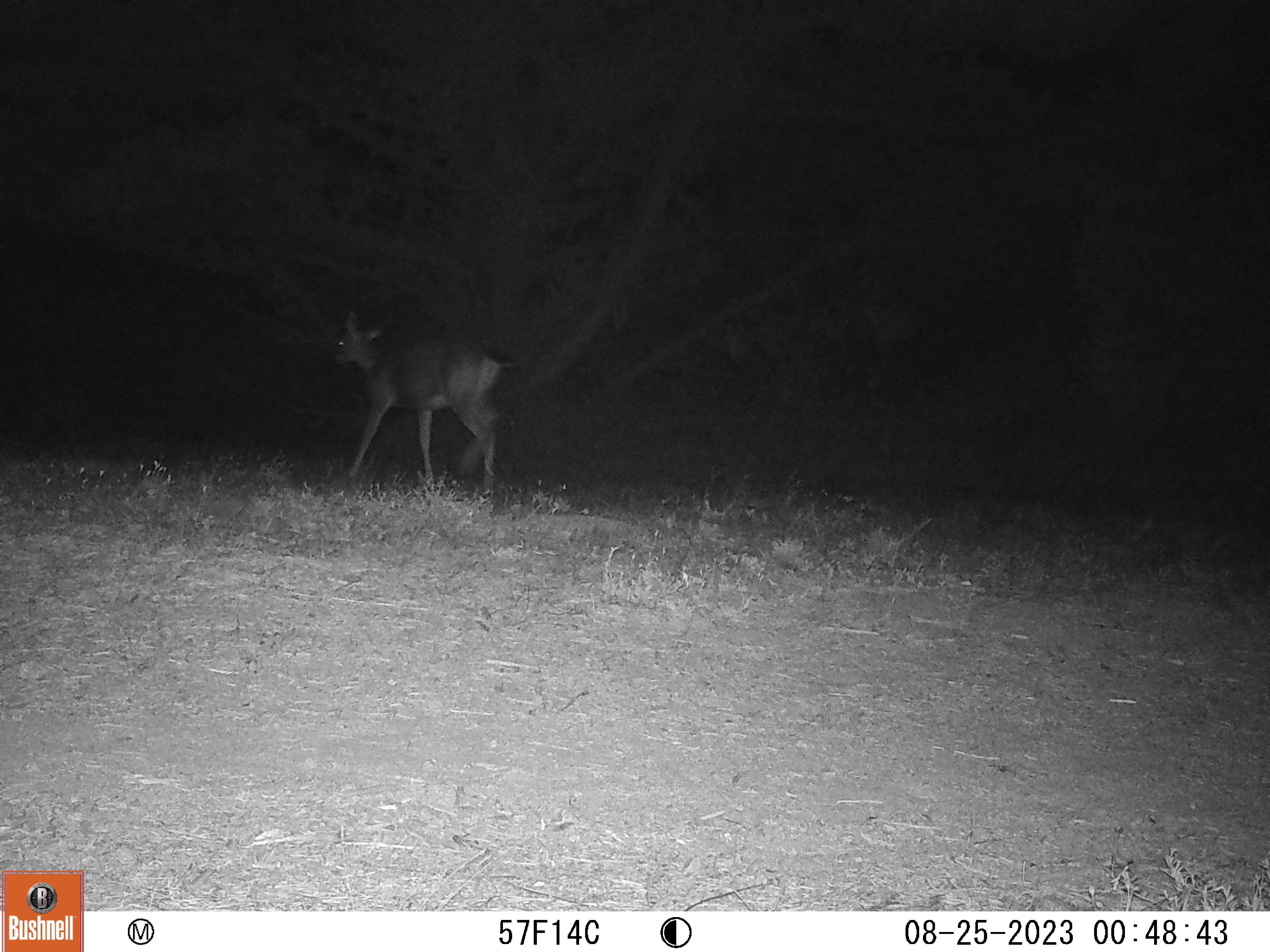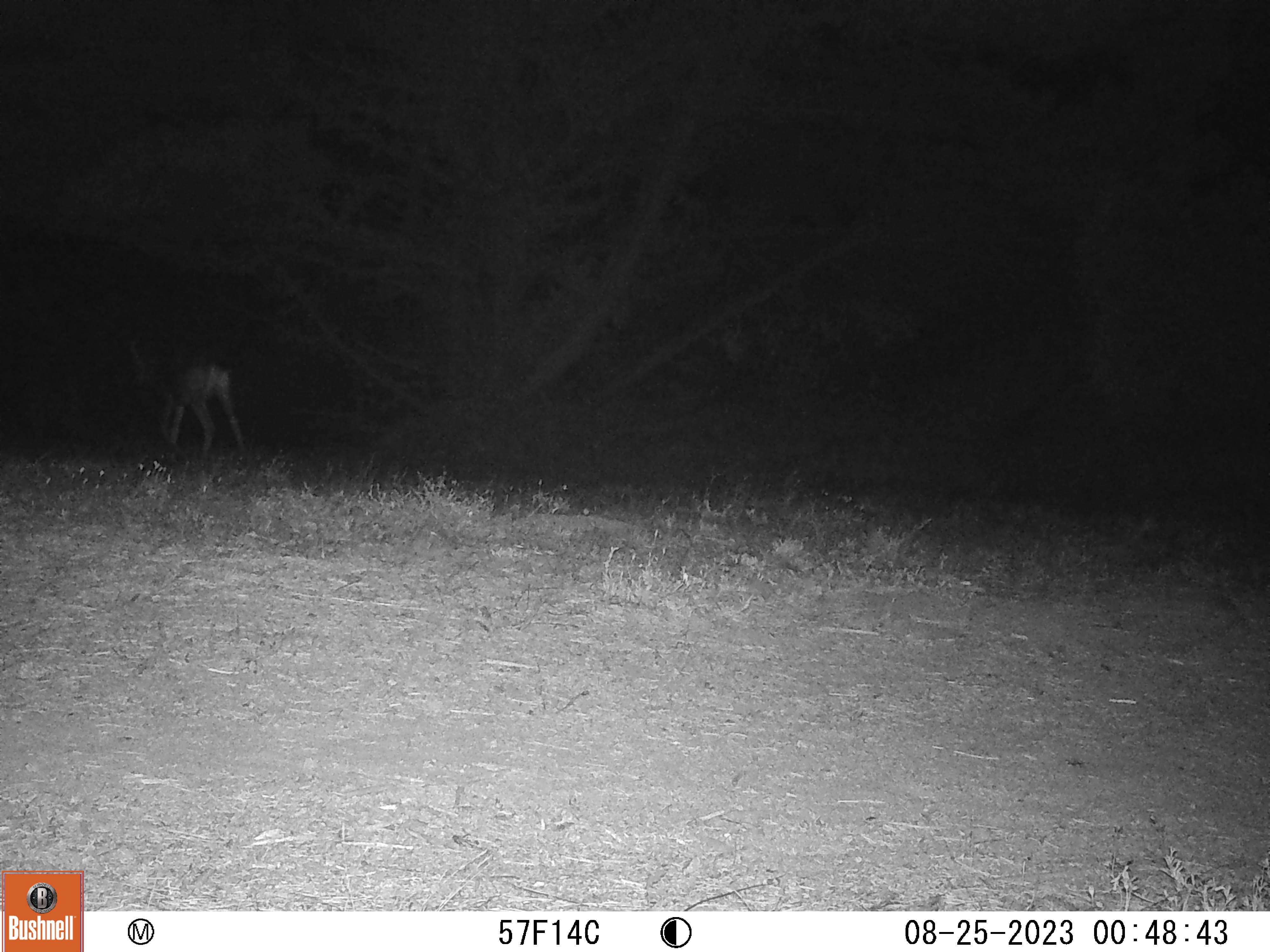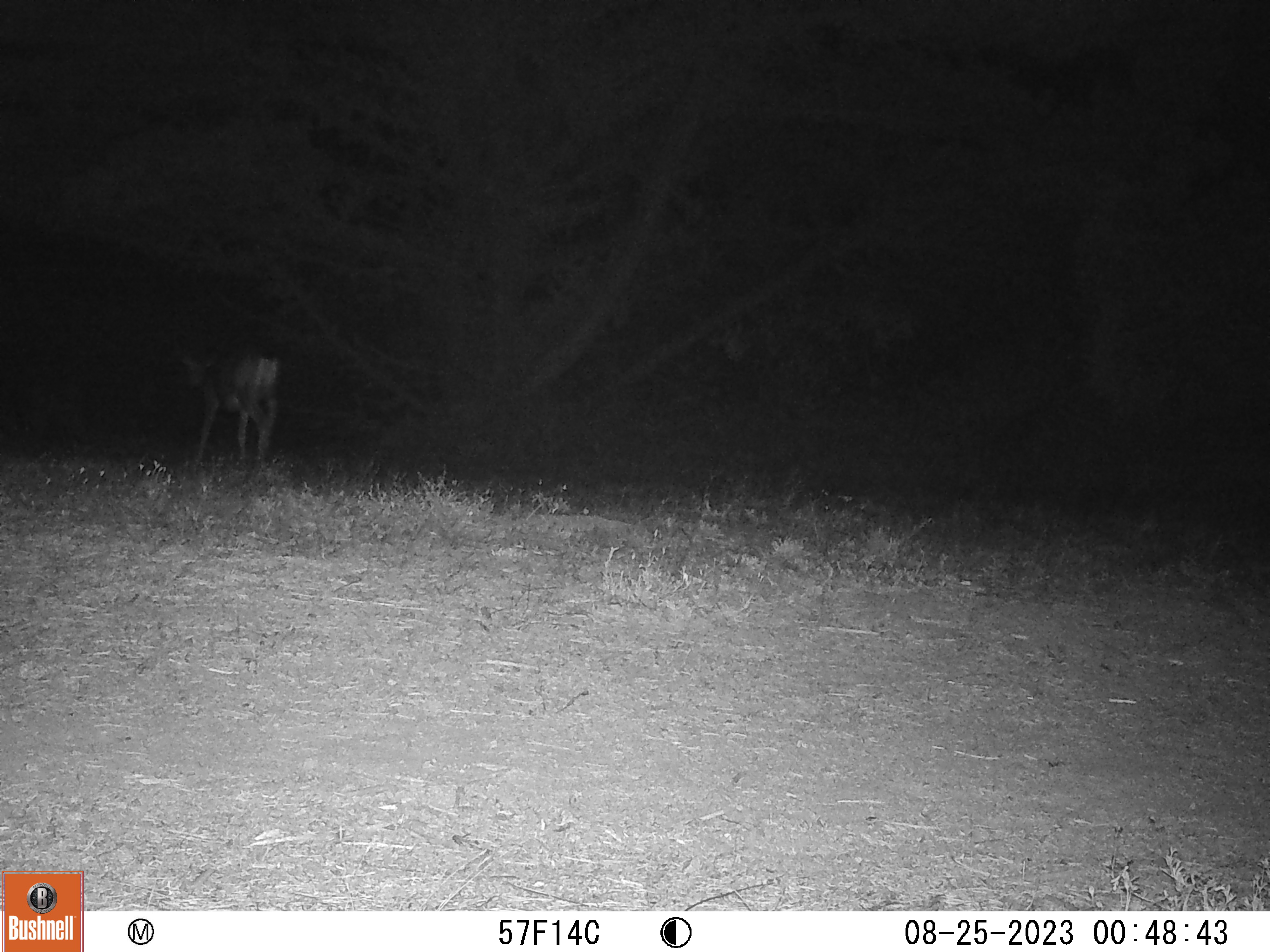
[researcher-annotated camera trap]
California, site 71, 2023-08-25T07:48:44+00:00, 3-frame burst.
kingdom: Animalia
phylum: Chordata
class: Mammalia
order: Artiodactyla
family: Cervidae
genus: Odocoileus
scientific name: Odocoileus hemionus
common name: mule deer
Mule deer (Odocoileus hemionus).